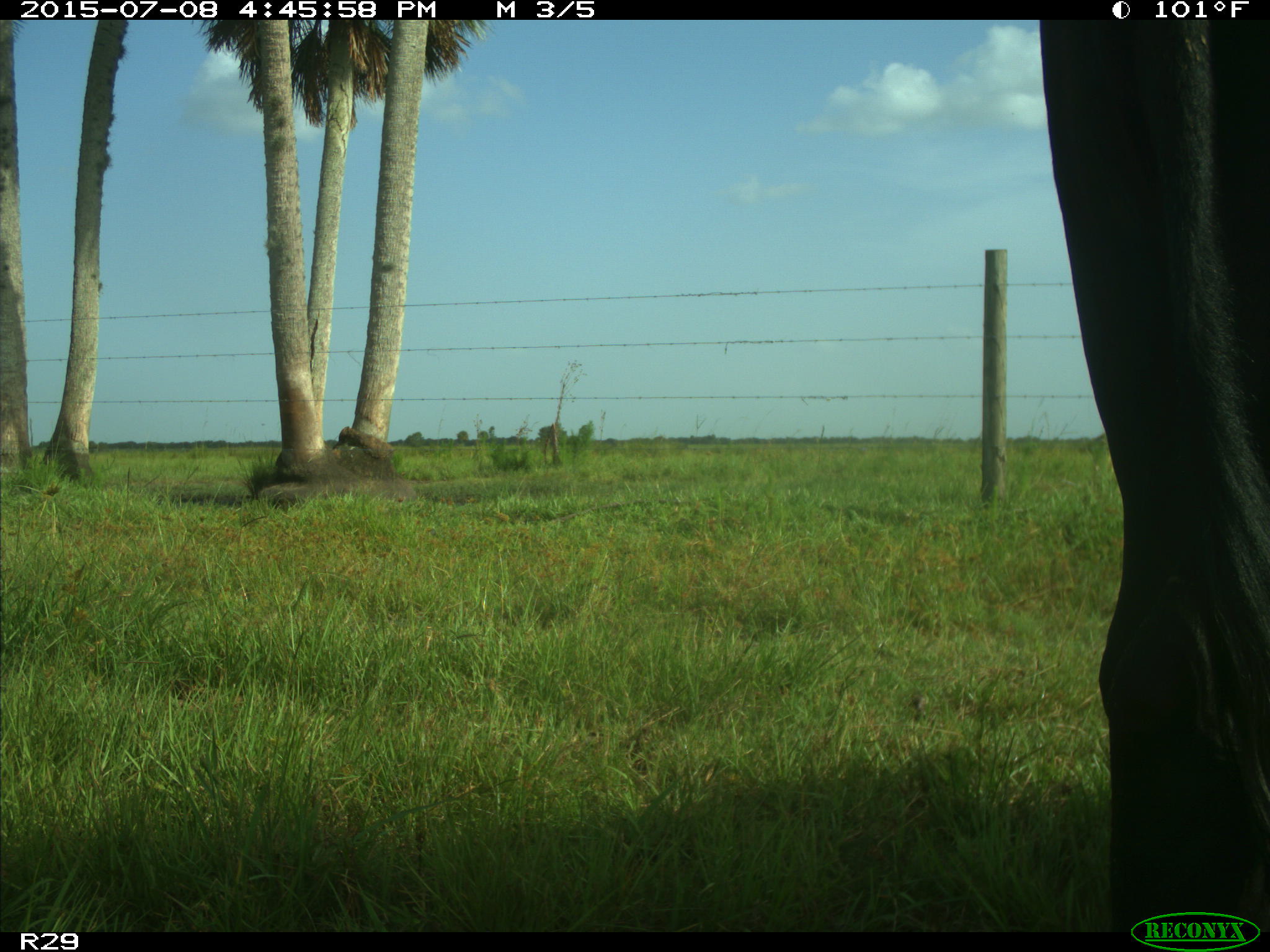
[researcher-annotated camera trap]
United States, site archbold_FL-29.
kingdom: Animalia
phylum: Chordata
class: Mammalia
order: Artiodactyla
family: Bovidae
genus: Bos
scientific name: Bos taurus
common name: domestic cow